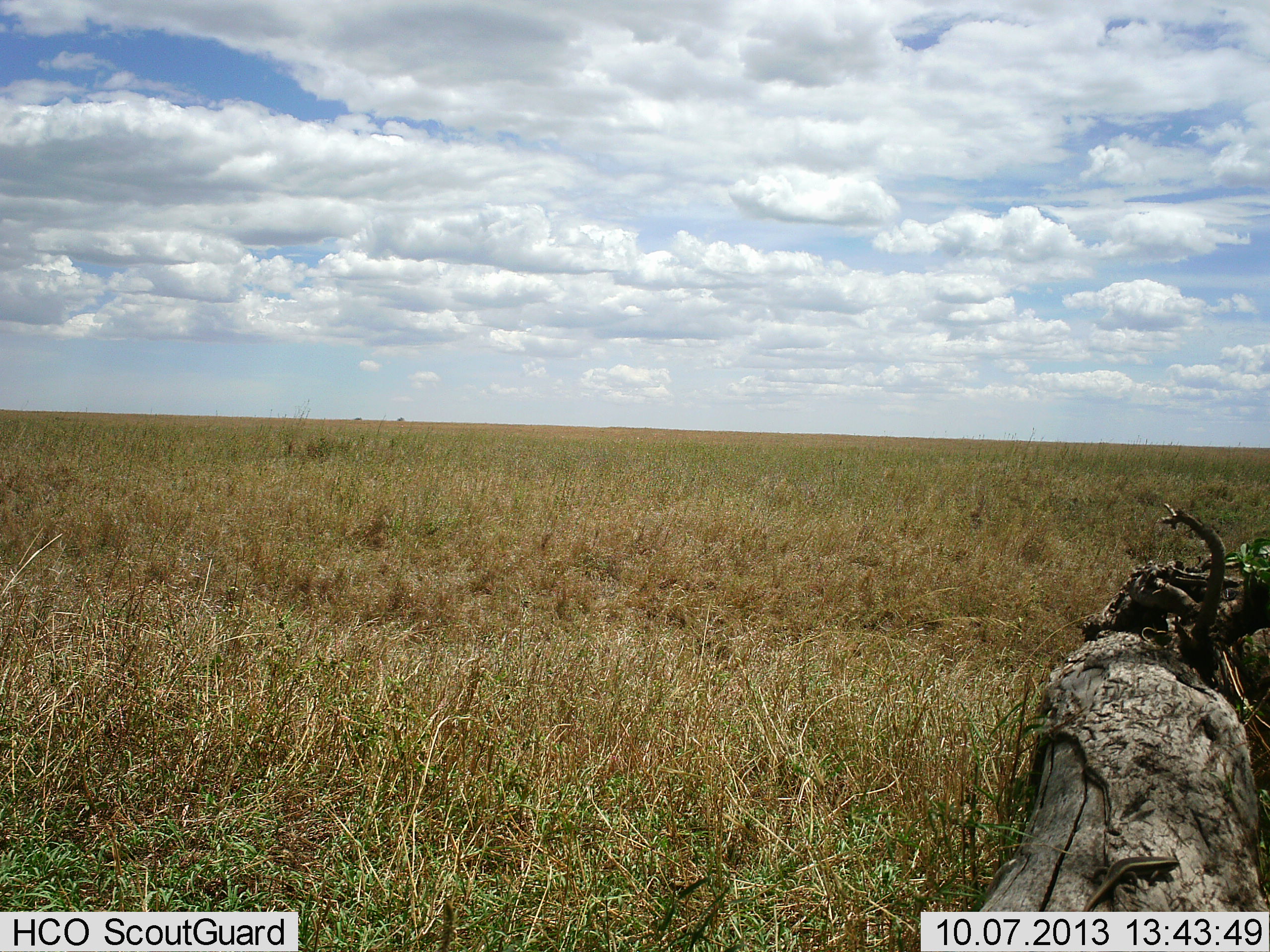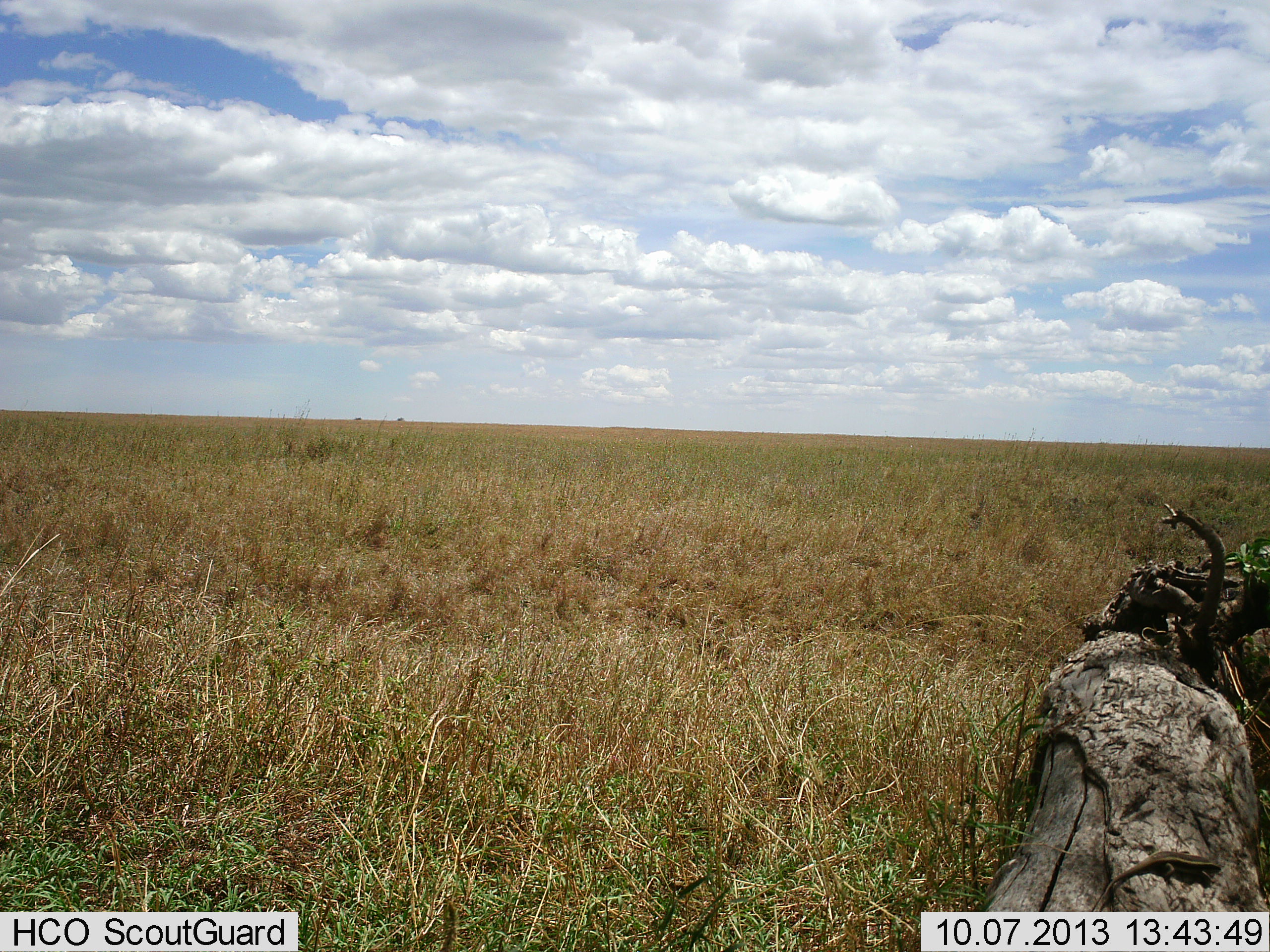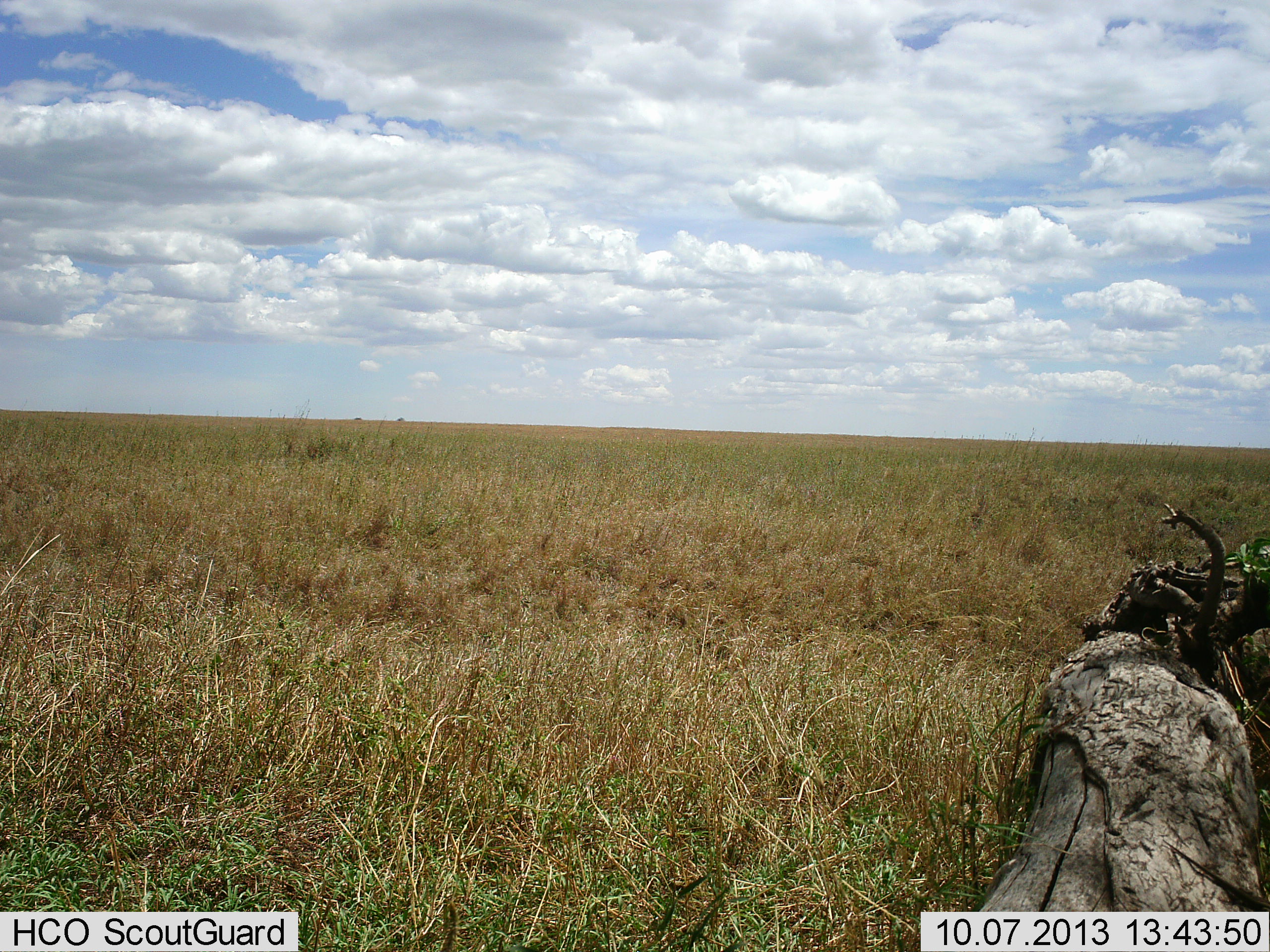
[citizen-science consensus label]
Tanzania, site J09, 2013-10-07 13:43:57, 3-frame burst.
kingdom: Animalia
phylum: Chordata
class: Reptilia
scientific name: Reptilia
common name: reptiles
Reptiles (Reptilia), count 1. Behavior (volunteer vote fractions): standing 0%, resting 0%, moving 100%, interacting 0%. Young present (vote fraction): 0%. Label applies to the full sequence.